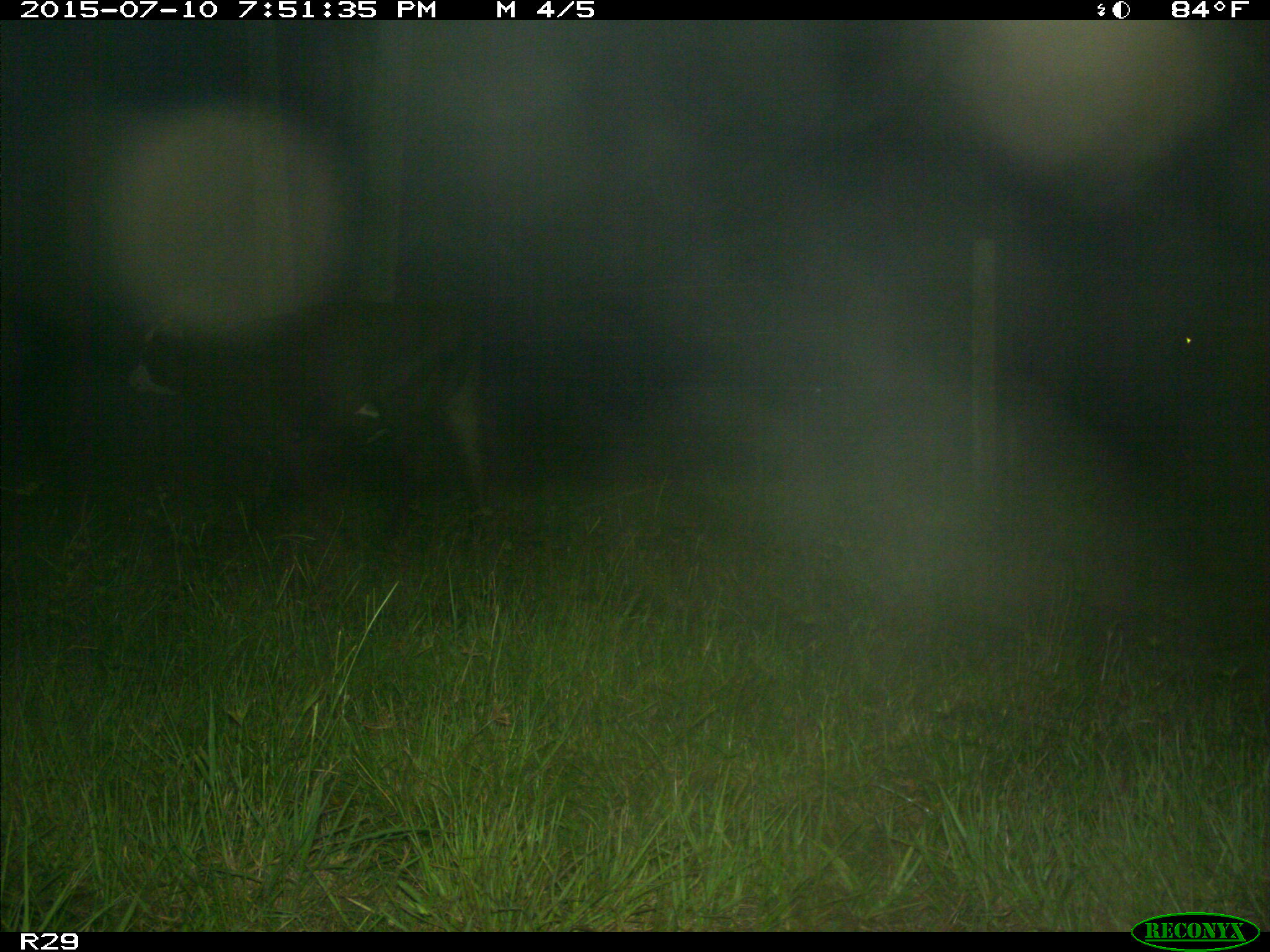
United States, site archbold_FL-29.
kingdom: Animalia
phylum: Chordata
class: Mammalia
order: Artiodactyla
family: Bovidae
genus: Bos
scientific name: Bos taurus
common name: domestic cow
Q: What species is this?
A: Bos taurus (domestic cow).